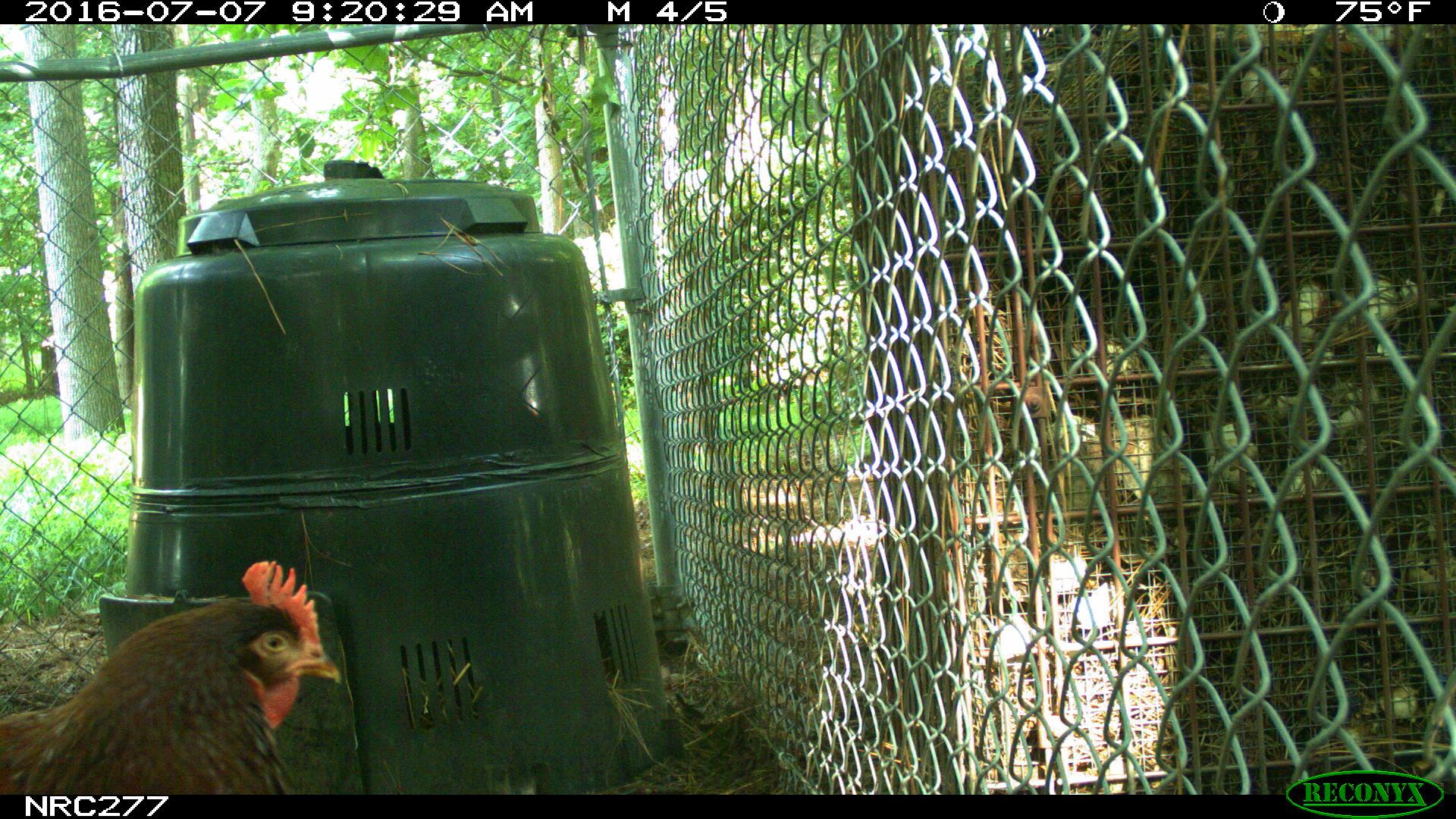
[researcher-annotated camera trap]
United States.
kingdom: Animalia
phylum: Chordata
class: Aves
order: Galliformes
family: Phasianidae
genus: Gallus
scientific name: Gallus gallus domesticus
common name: domestic chicken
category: Chicken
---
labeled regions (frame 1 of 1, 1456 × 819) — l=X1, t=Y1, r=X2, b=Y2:
Chicken: l=0, t=552, r=355, b=795